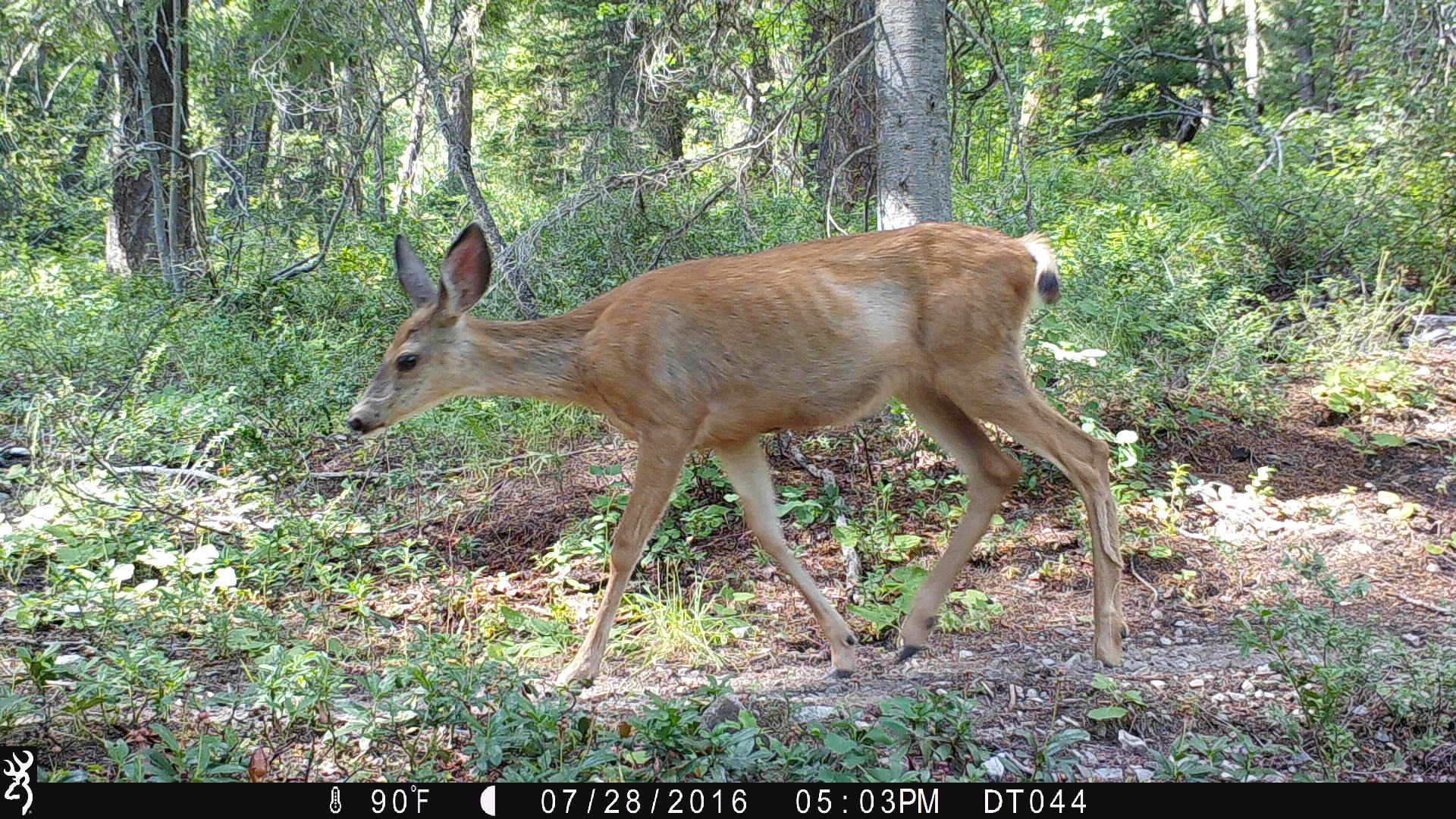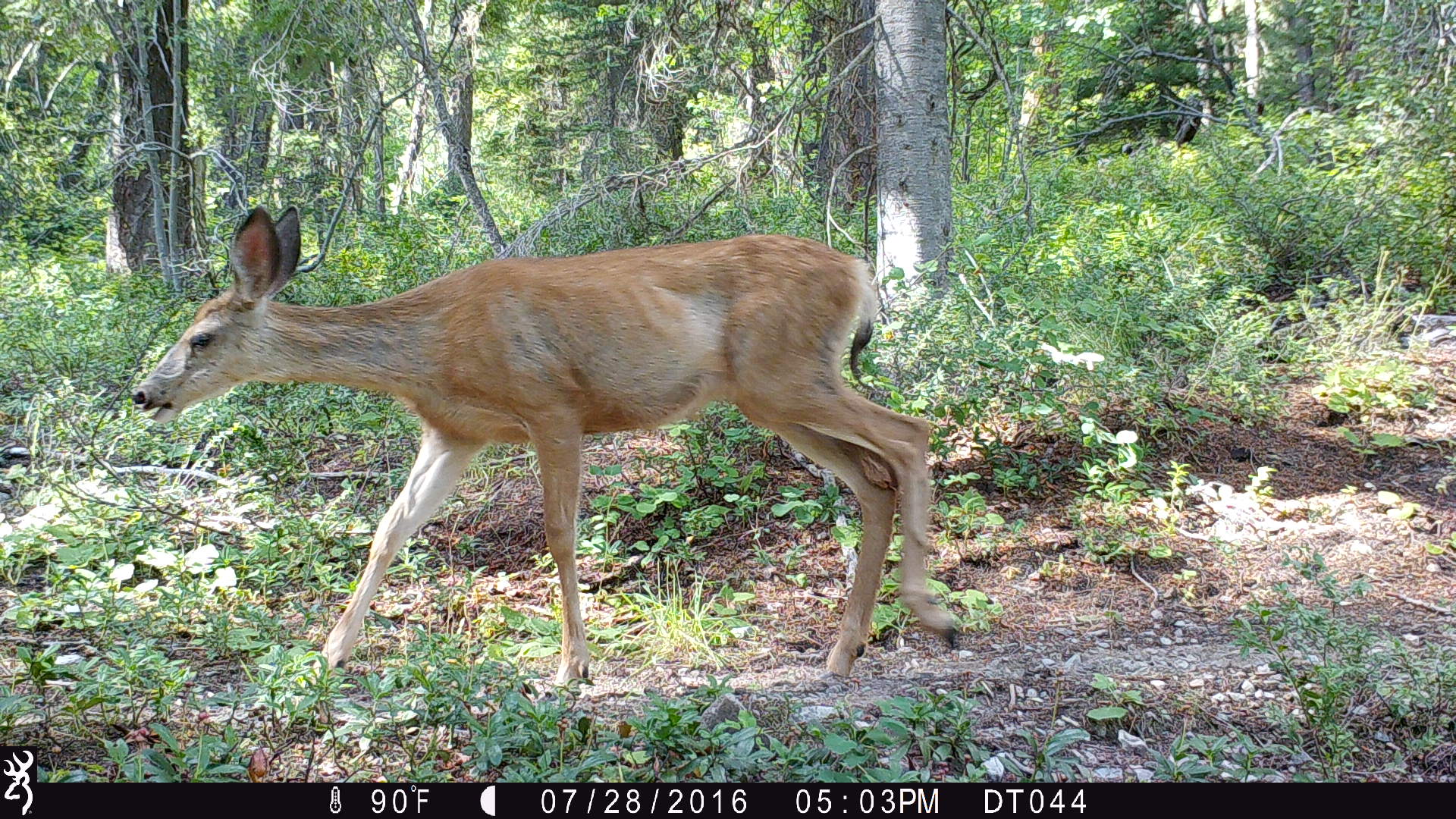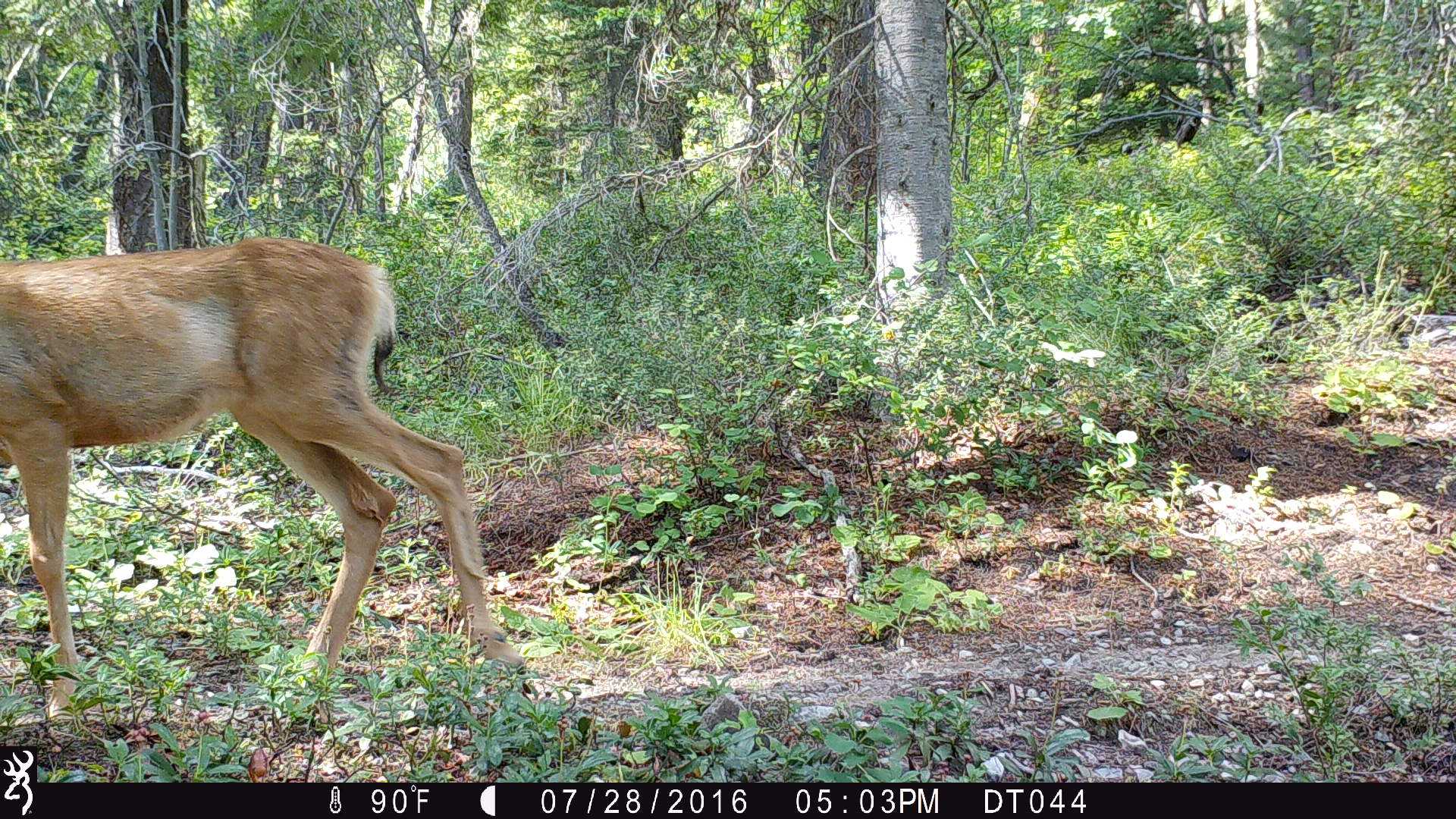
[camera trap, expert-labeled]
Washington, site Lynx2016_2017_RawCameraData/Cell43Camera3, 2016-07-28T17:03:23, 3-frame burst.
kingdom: Animalia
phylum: Chordata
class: Mammalia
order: Artiodactyla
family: Cervidae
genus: Odocoileus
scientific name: Odocoileus hemionus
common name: mule deer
Odocoileus hemionus (mule deer). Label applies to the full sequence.